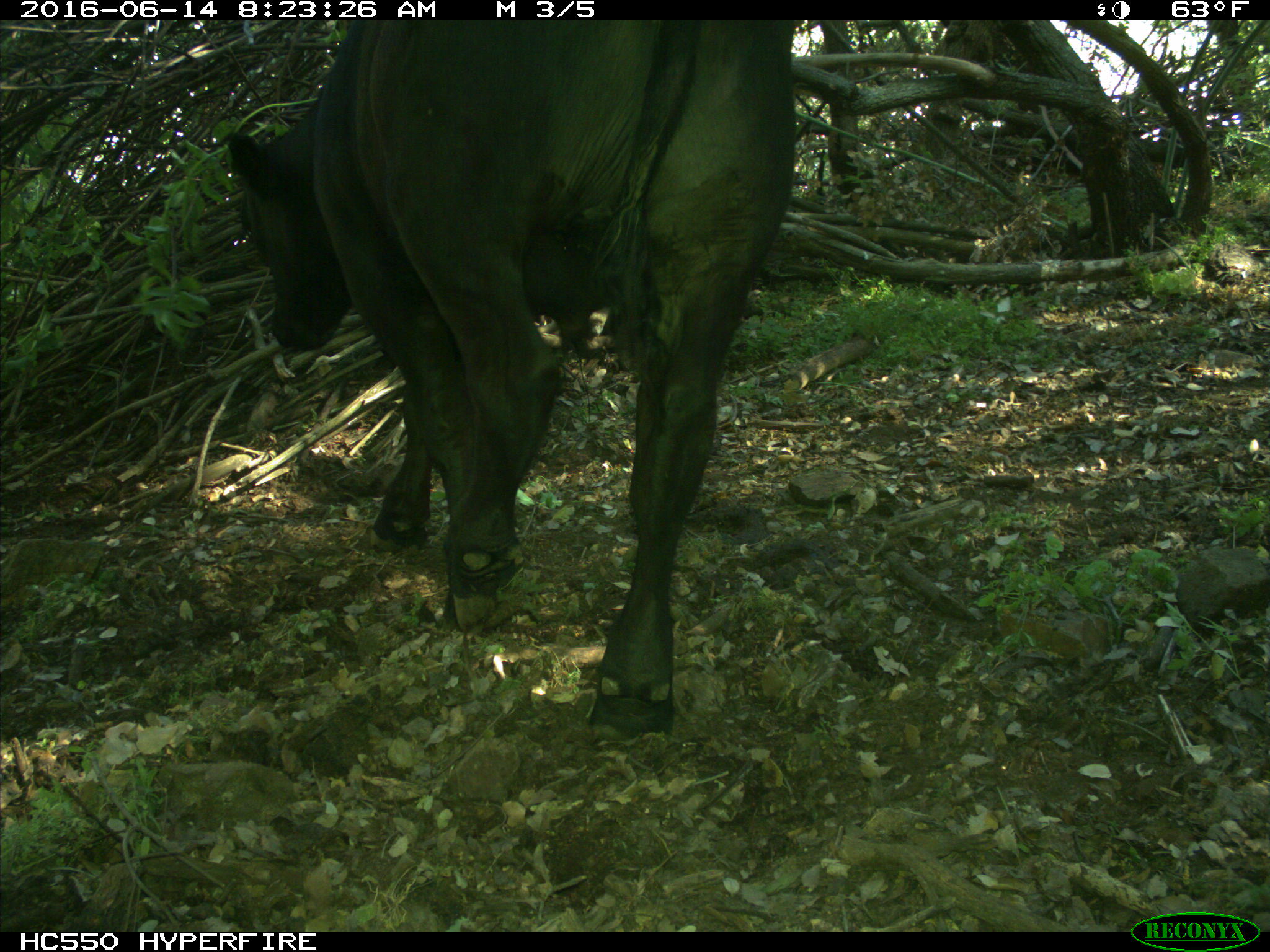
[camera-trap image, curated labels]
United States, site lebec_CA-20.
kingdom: Animalia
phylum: Chordata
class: Mammalia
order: Artiodactyla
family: Bovidae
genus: Bos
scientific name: Bos taurus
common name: domestic cow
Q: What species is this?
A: Bos taurus (domestic cow).